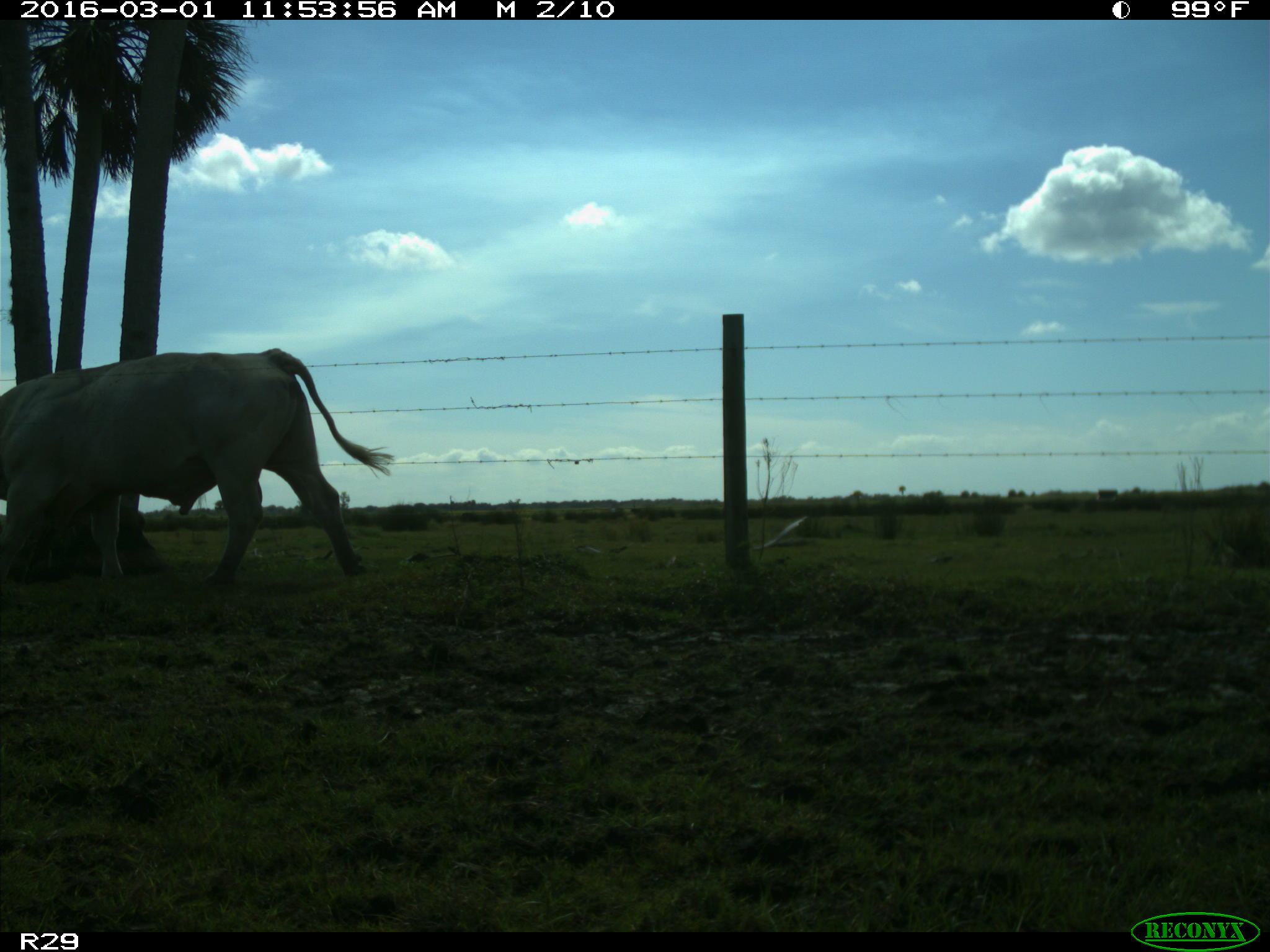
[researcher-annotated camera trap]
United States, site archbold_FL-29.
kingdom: Animalia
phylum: Chordata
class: Mammalia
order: Artiodactyla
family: Bovidae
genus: Bos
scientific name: Bos taurus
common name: domestic cow